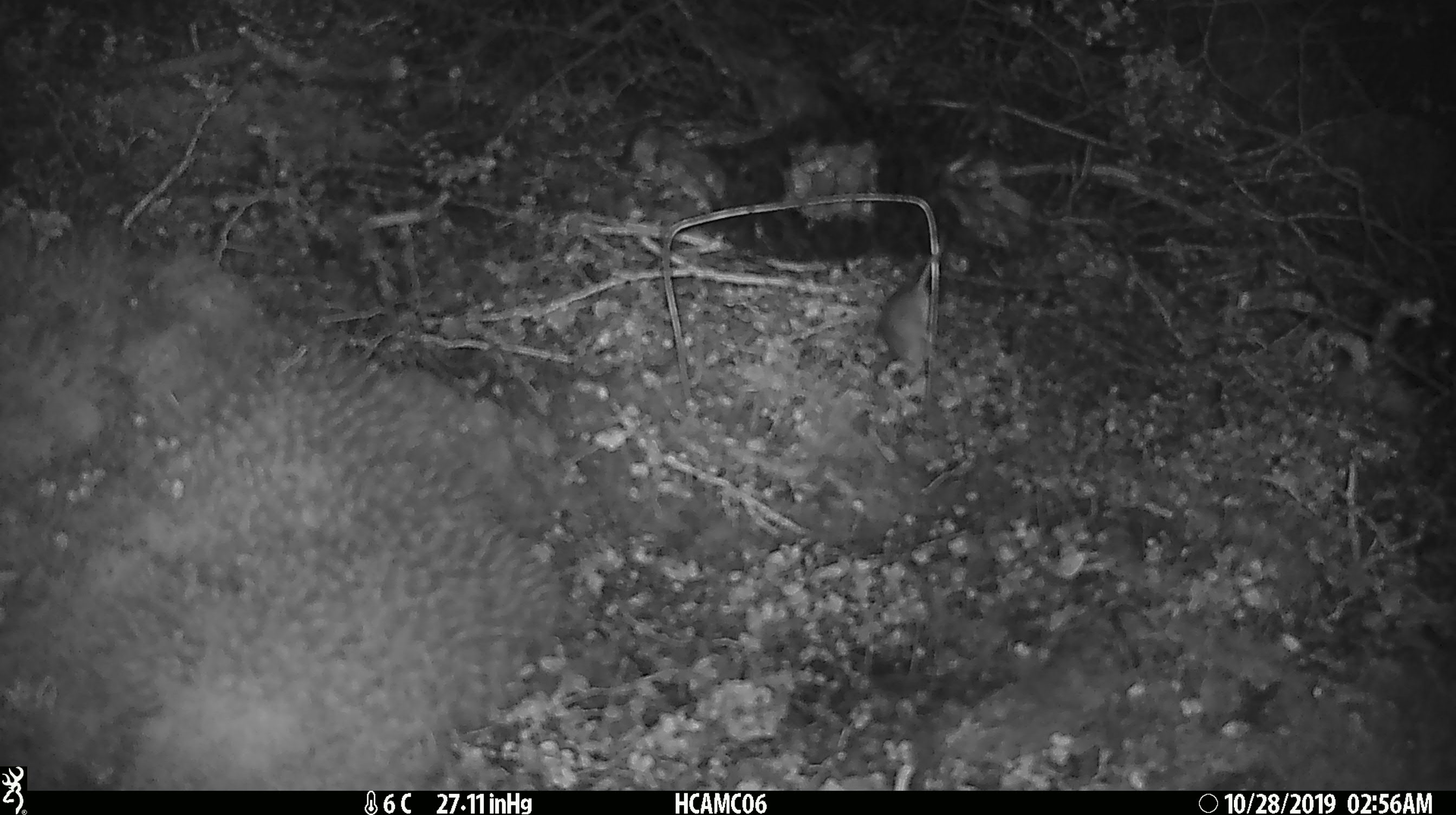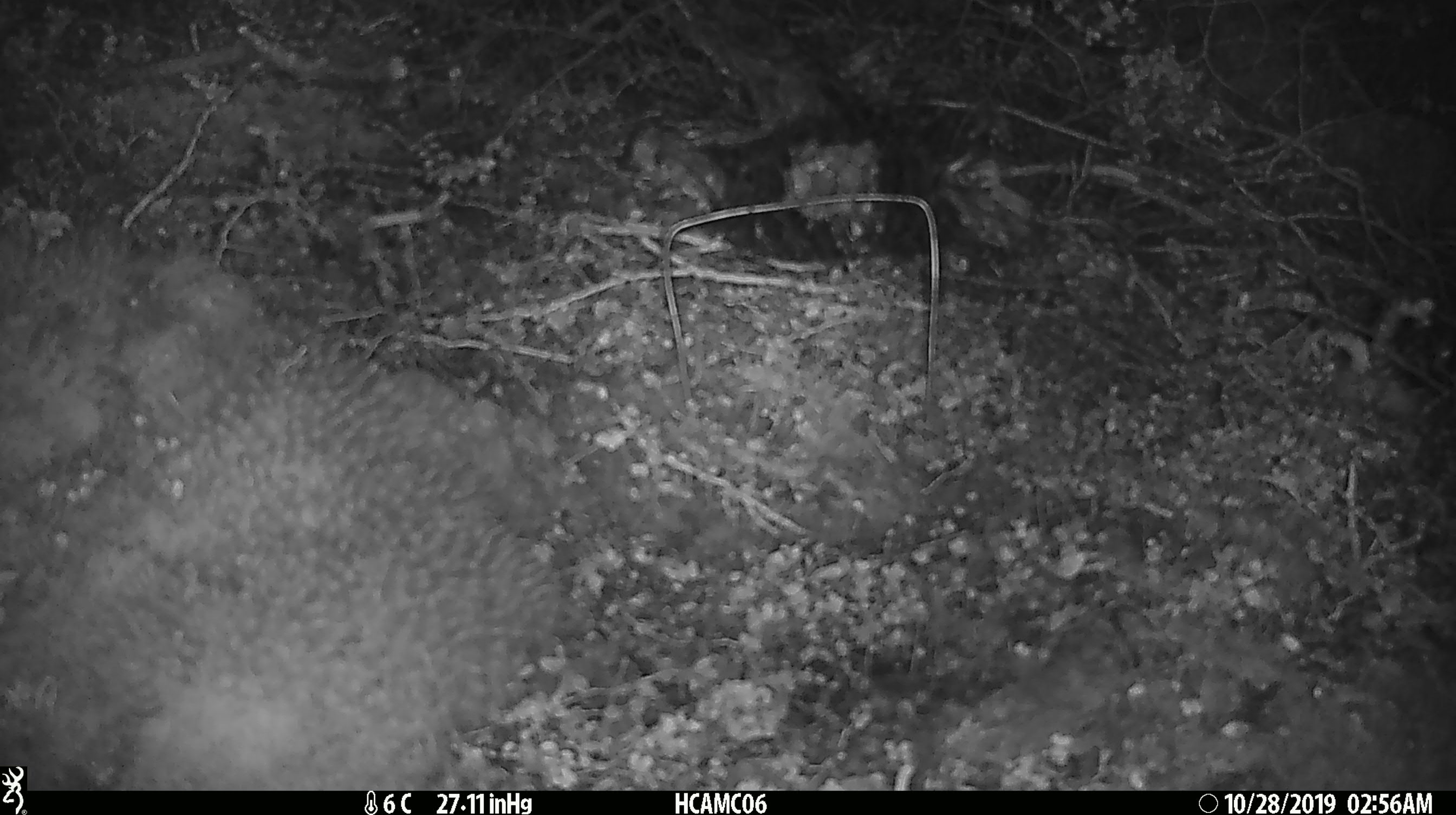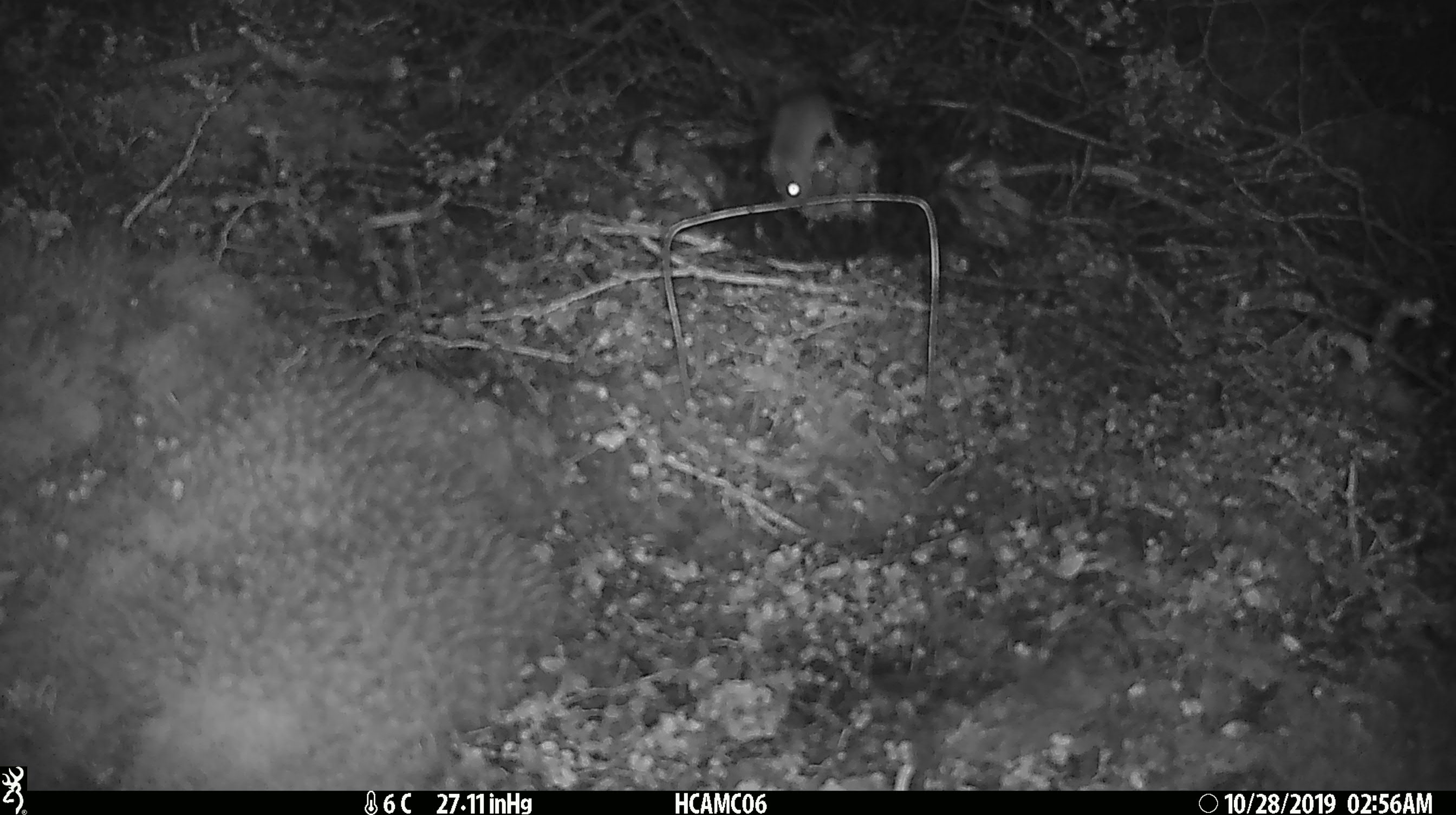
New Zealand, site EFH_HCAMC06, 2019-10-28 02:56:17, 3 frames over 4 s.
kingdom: Animalia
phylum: Chordata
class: Mammalia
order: Rodentia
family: Muridae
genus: Mus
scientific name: Mus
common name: mouse